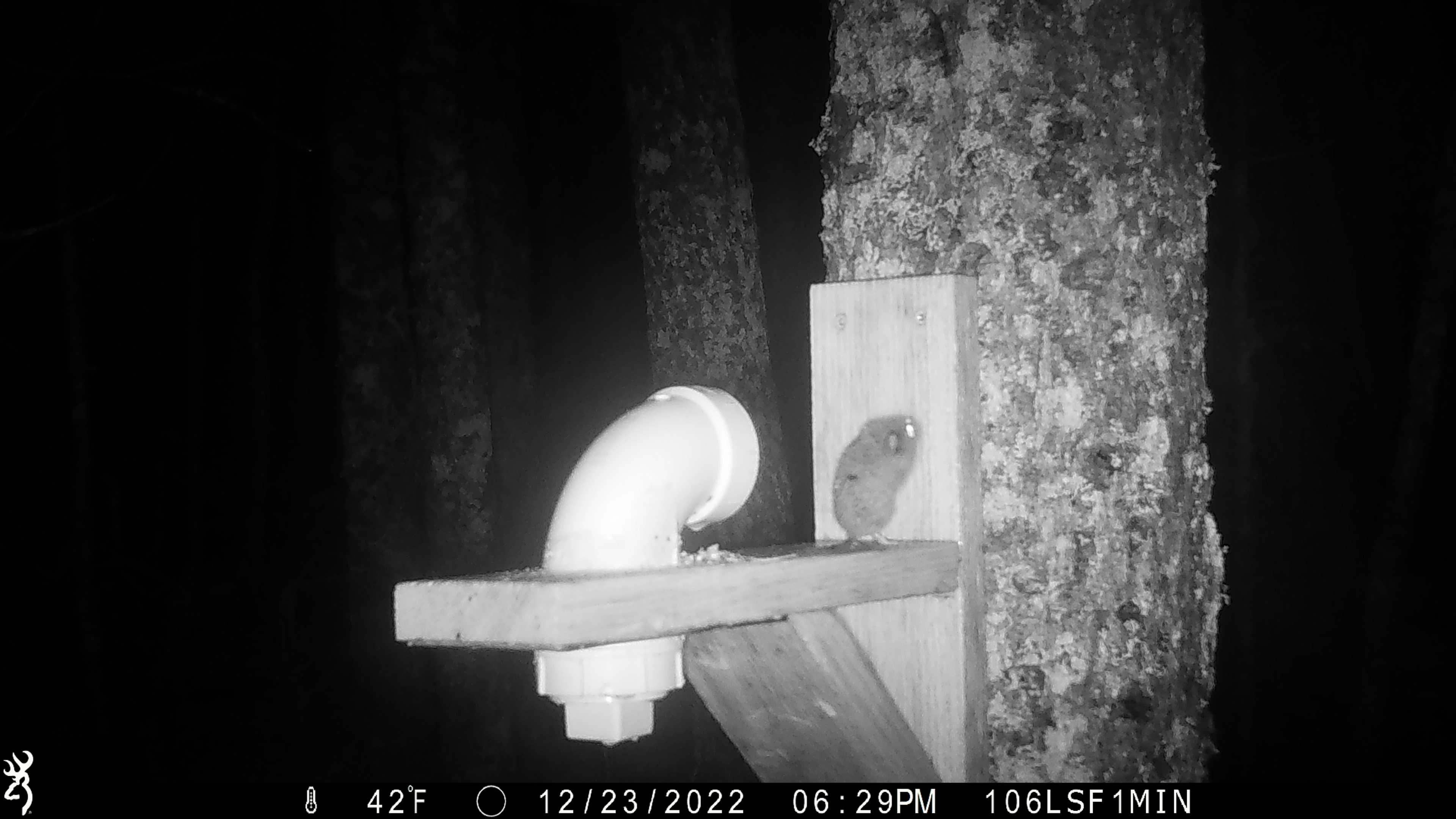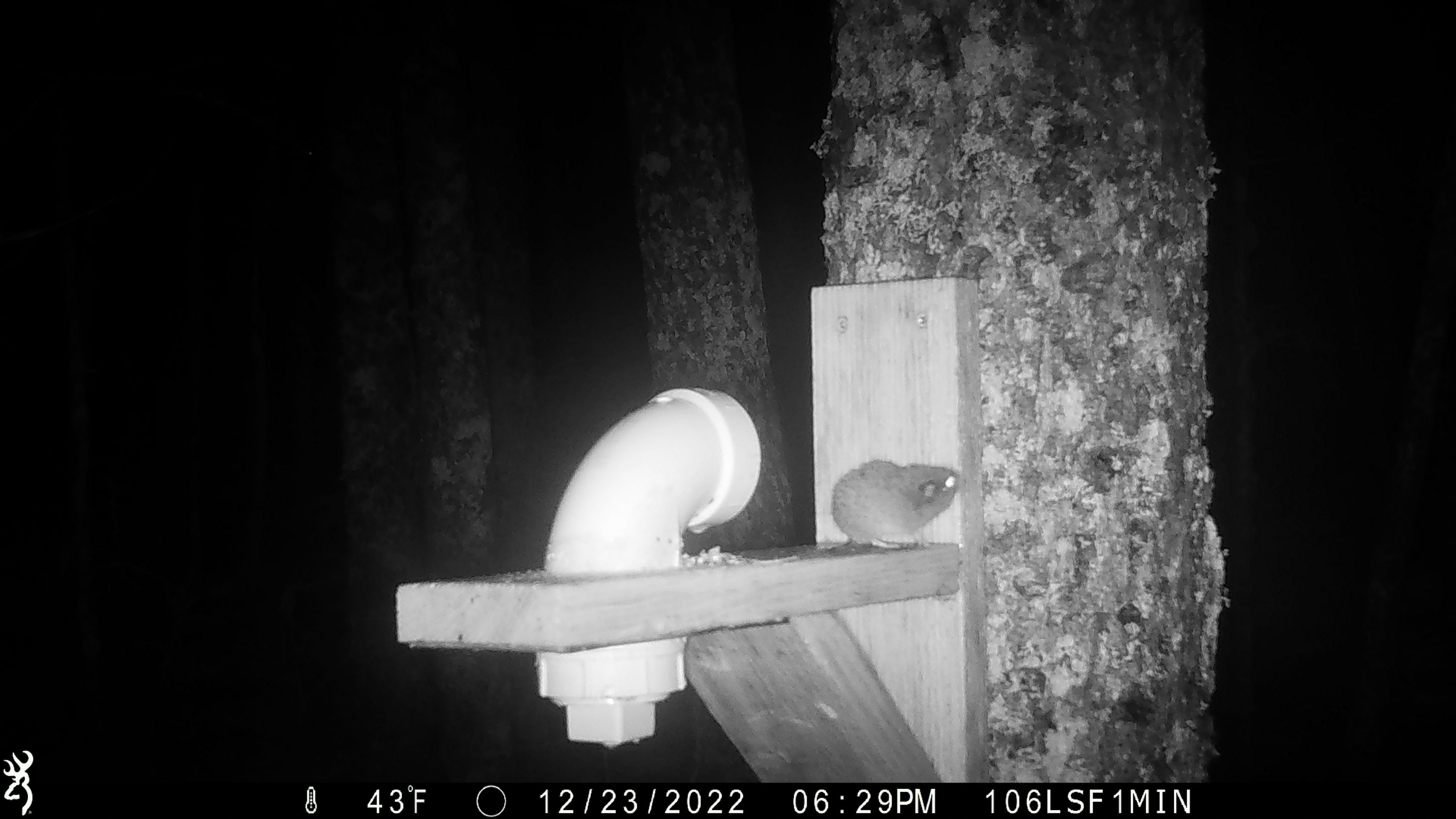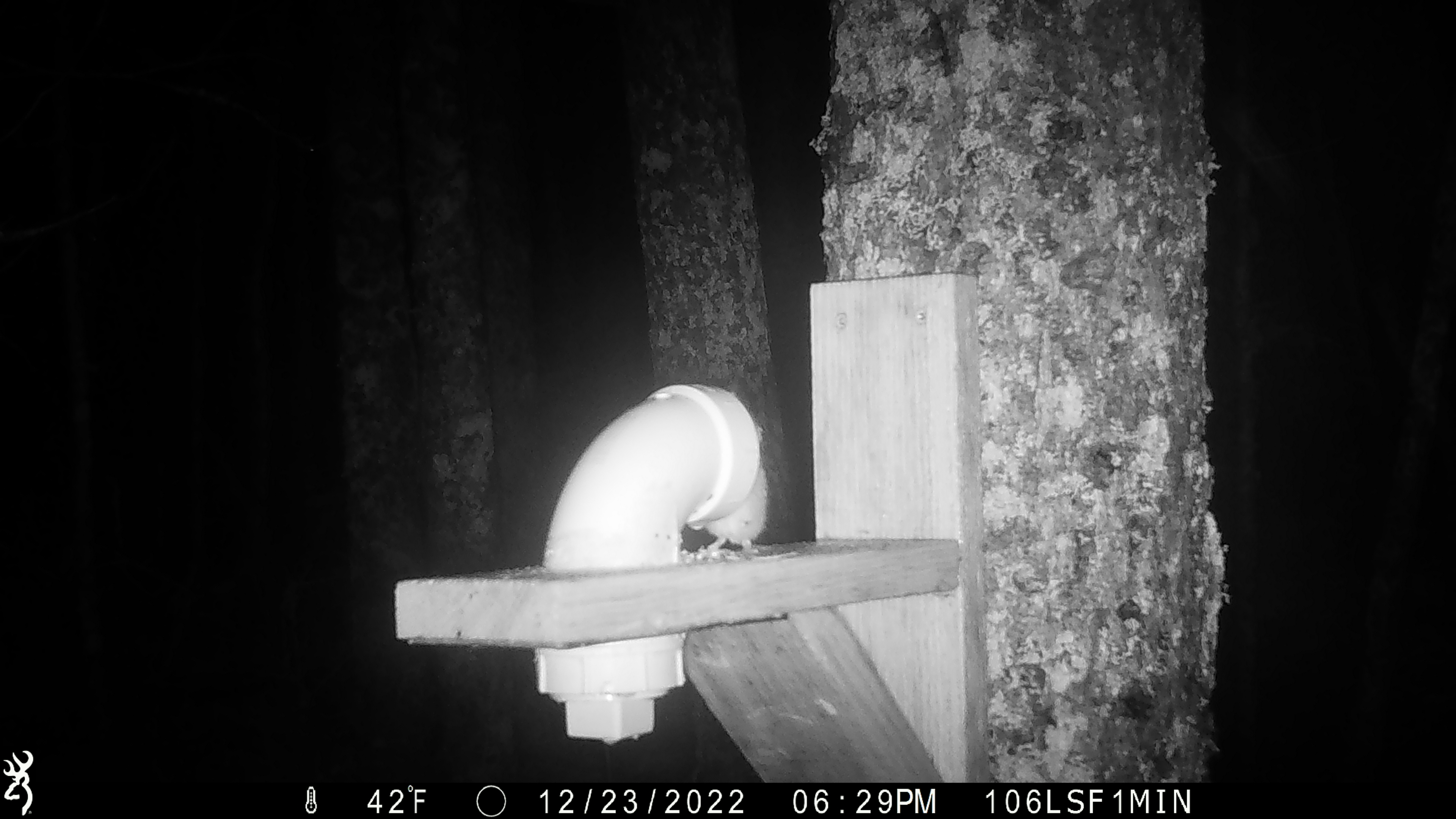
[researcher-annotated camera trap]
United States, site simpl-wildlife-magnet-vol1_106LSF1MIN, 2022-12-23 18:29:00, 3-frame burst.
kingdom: Animalia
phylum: Chordata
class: Mammalia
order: Rodentia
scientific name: Rodentia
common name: mouse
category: mouse sp.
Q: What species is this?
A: Mouse sp. (mouse) (Rodentia).